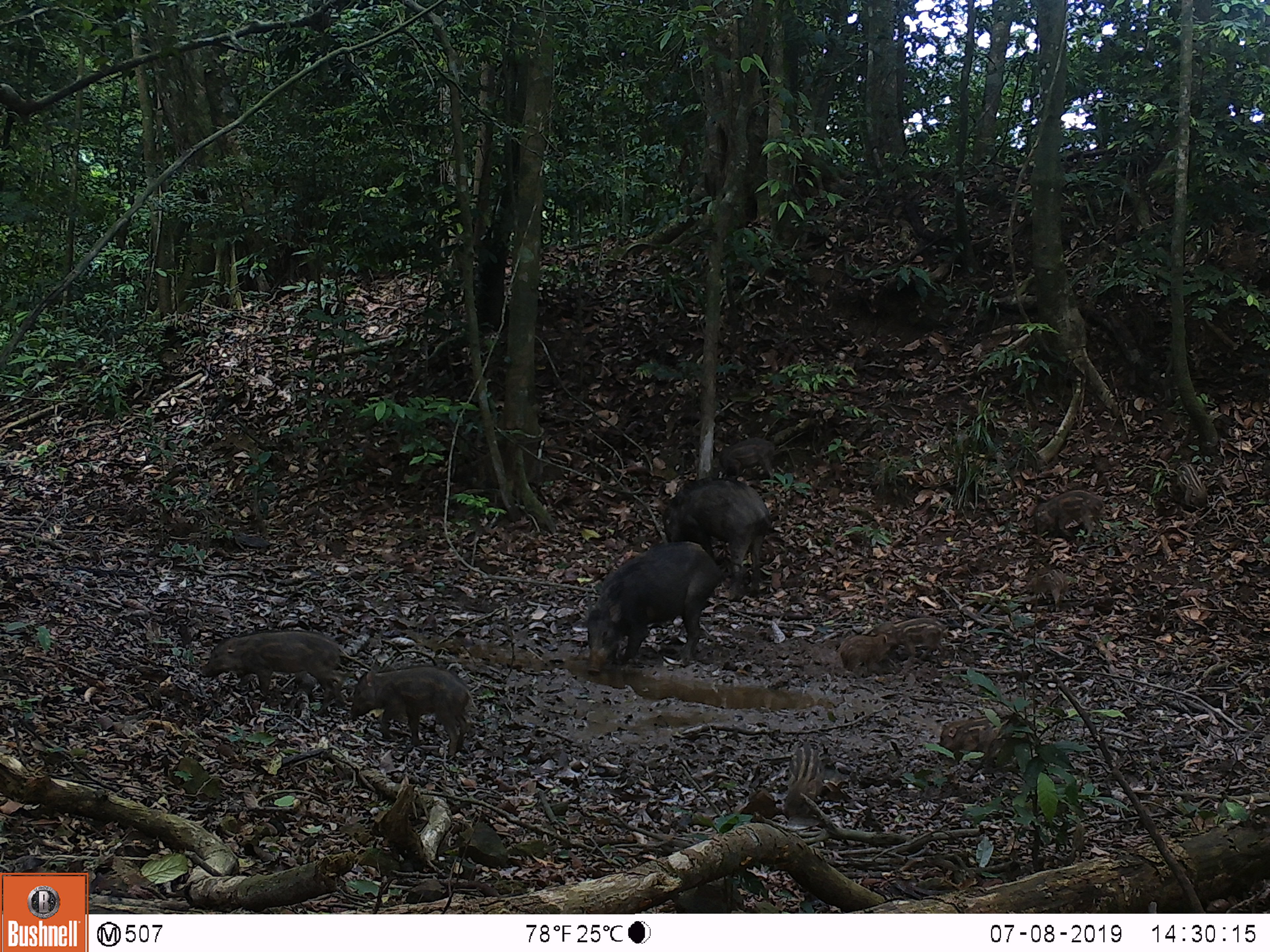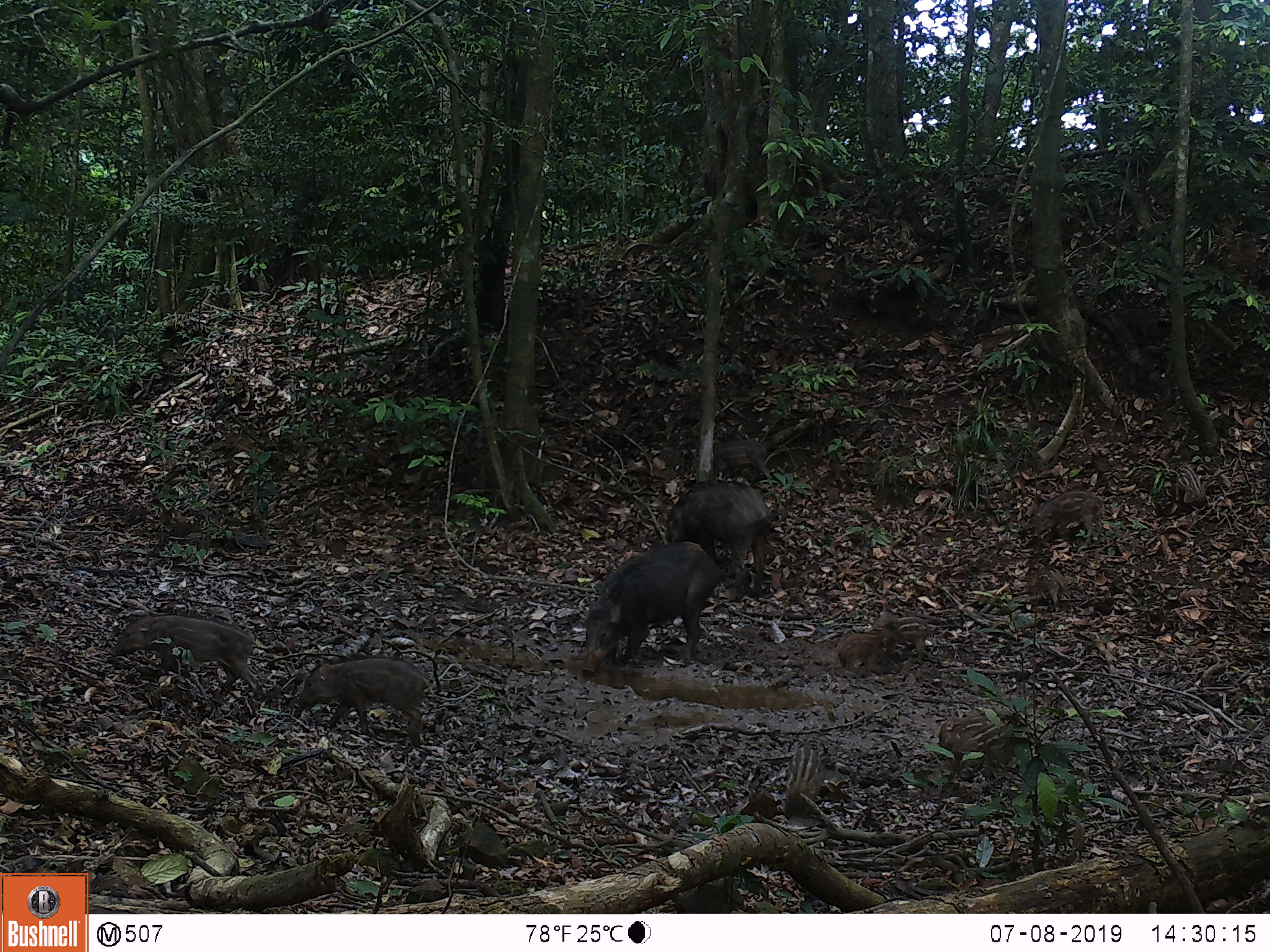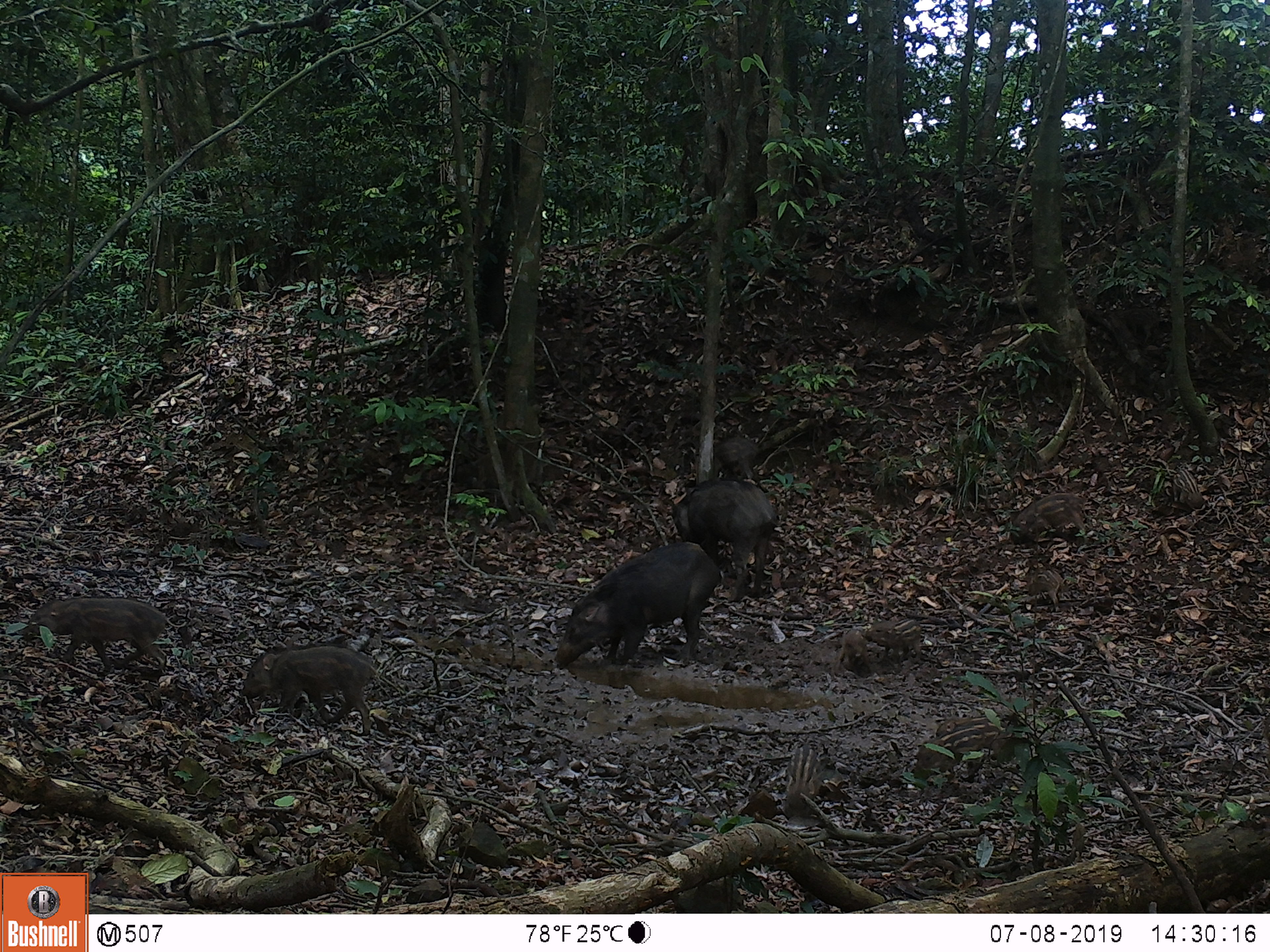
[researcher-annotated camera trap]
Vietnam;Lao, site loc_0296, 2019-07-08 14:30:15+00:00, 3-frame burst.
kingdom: Animalia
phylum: Chordata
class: Mammalia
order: Artiodactyla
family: Suidae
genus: Sus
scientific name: Sus scrofa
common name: eurasian wild pig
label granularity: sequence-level